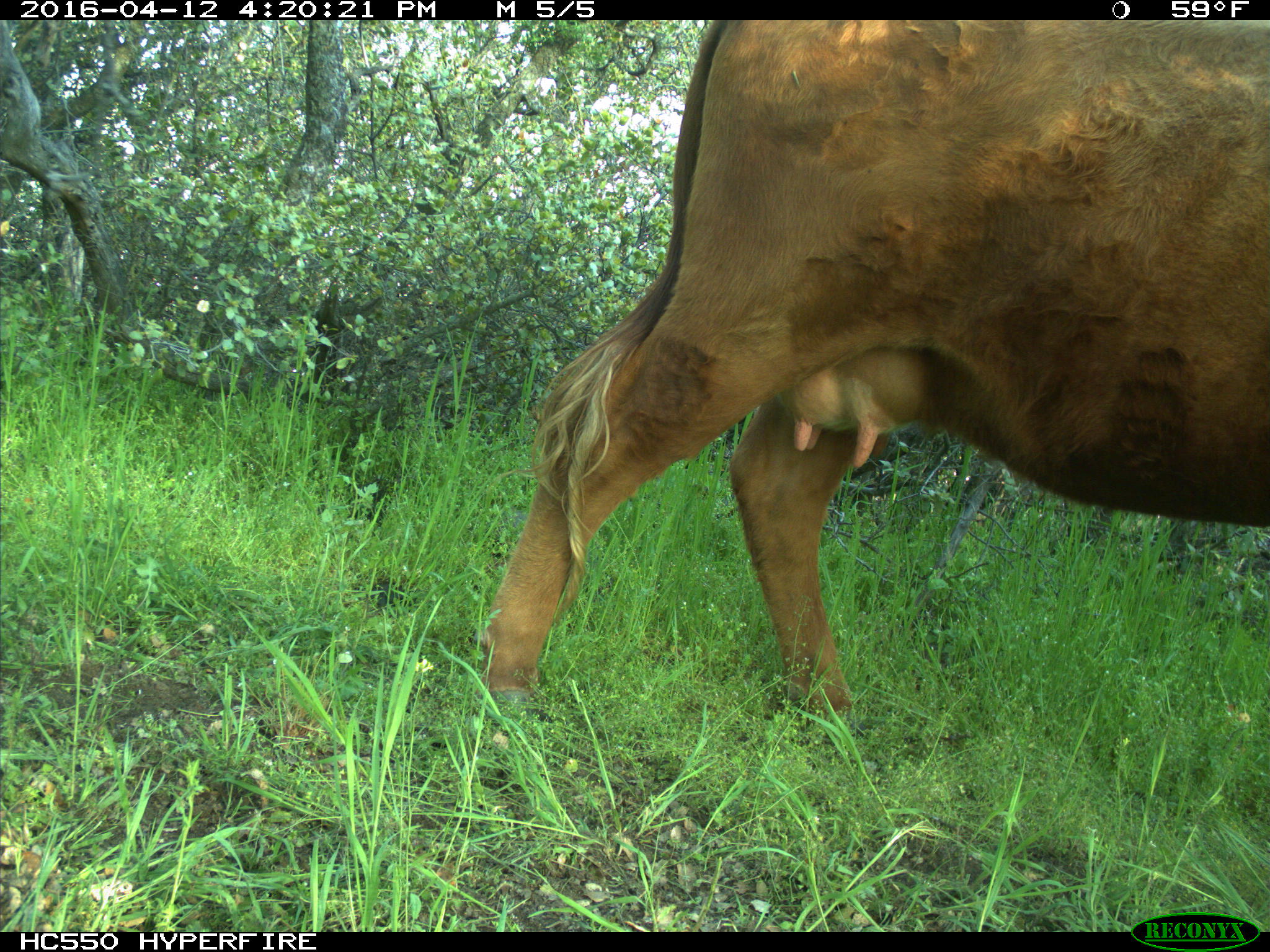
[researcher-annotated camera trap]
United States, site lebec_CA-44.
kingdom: Animalia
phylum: Chordata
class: Mammalia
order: Artiodactyla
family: Bovidae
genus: Bos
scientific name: Bos taurus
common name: domestic cow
Bos taurus (domestic cow).